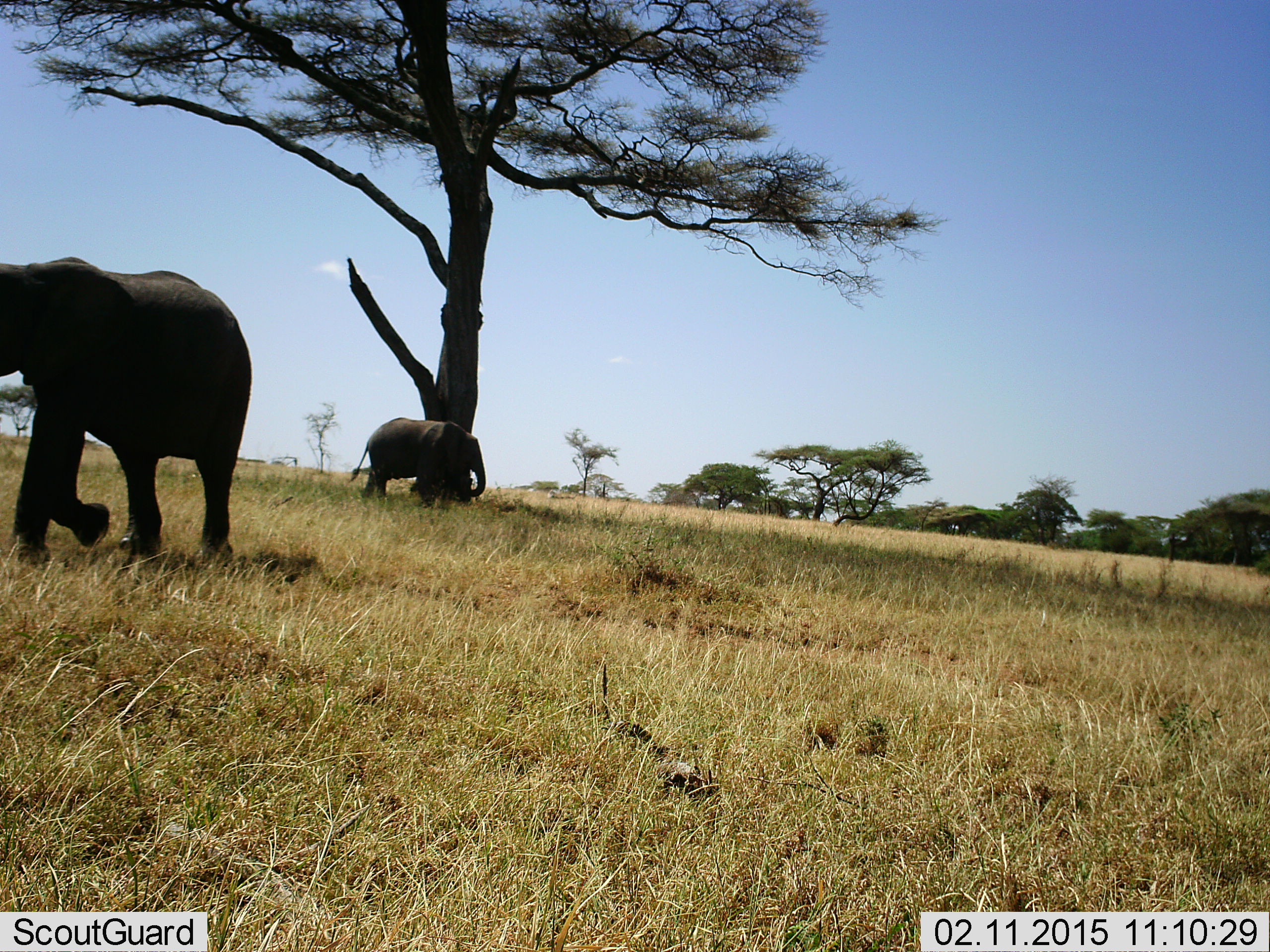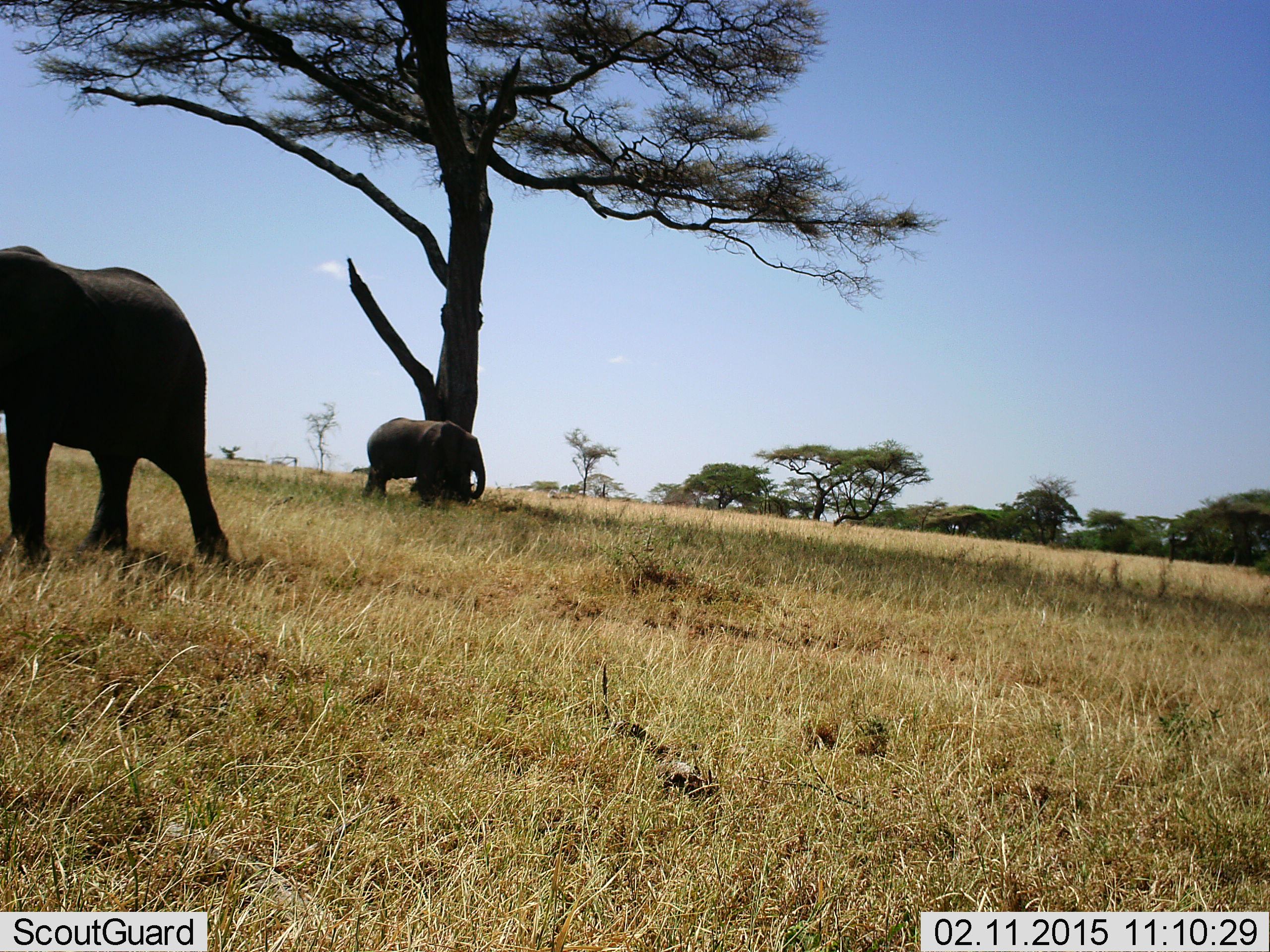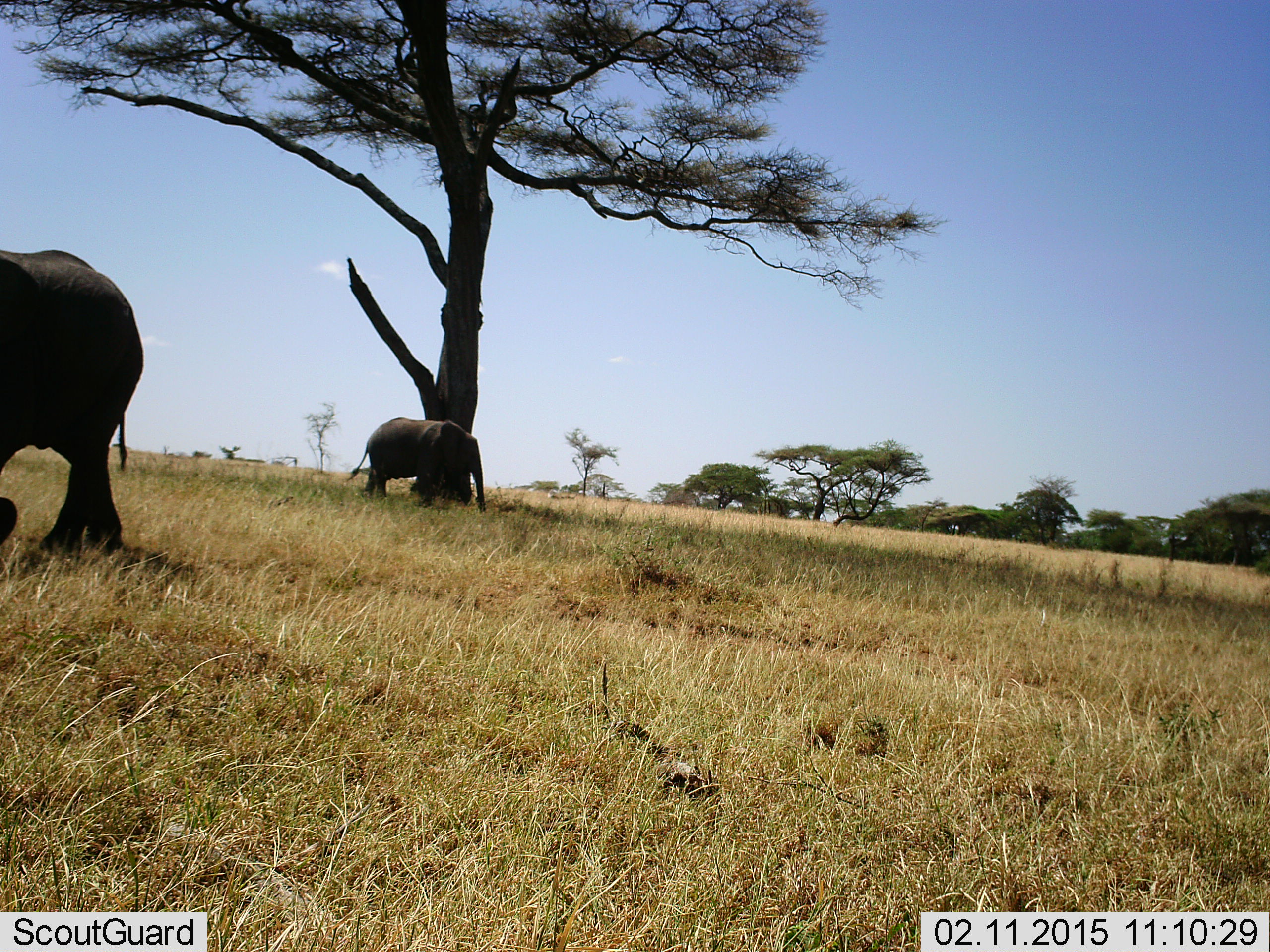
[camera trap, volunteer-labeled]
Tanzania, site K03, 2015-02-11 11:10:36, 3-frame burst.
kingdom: Animalia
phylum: Chordata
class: Mammalia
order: Proboscidea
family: Elephantidae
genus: Loxodonta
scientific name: Loxodonta africana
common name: african bush elephant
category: elephant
Elephant (african bush elephant) (Loxodonta africana), count 2. Behavior (volunteer vote fractions): standing 73%, resting 0%, moving 82%, interacting 0%. Young present (vote fraction): 0%. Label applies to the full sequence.